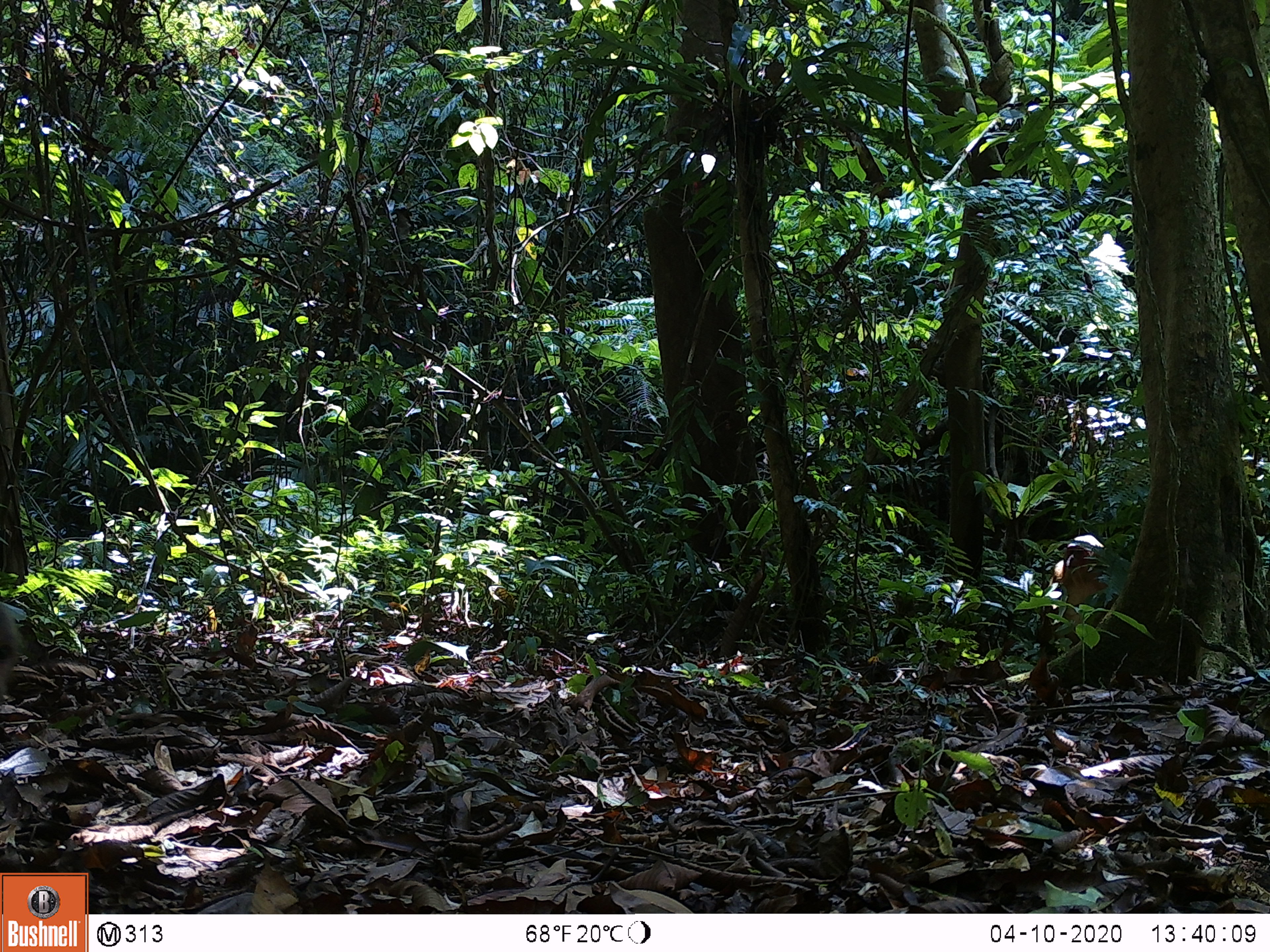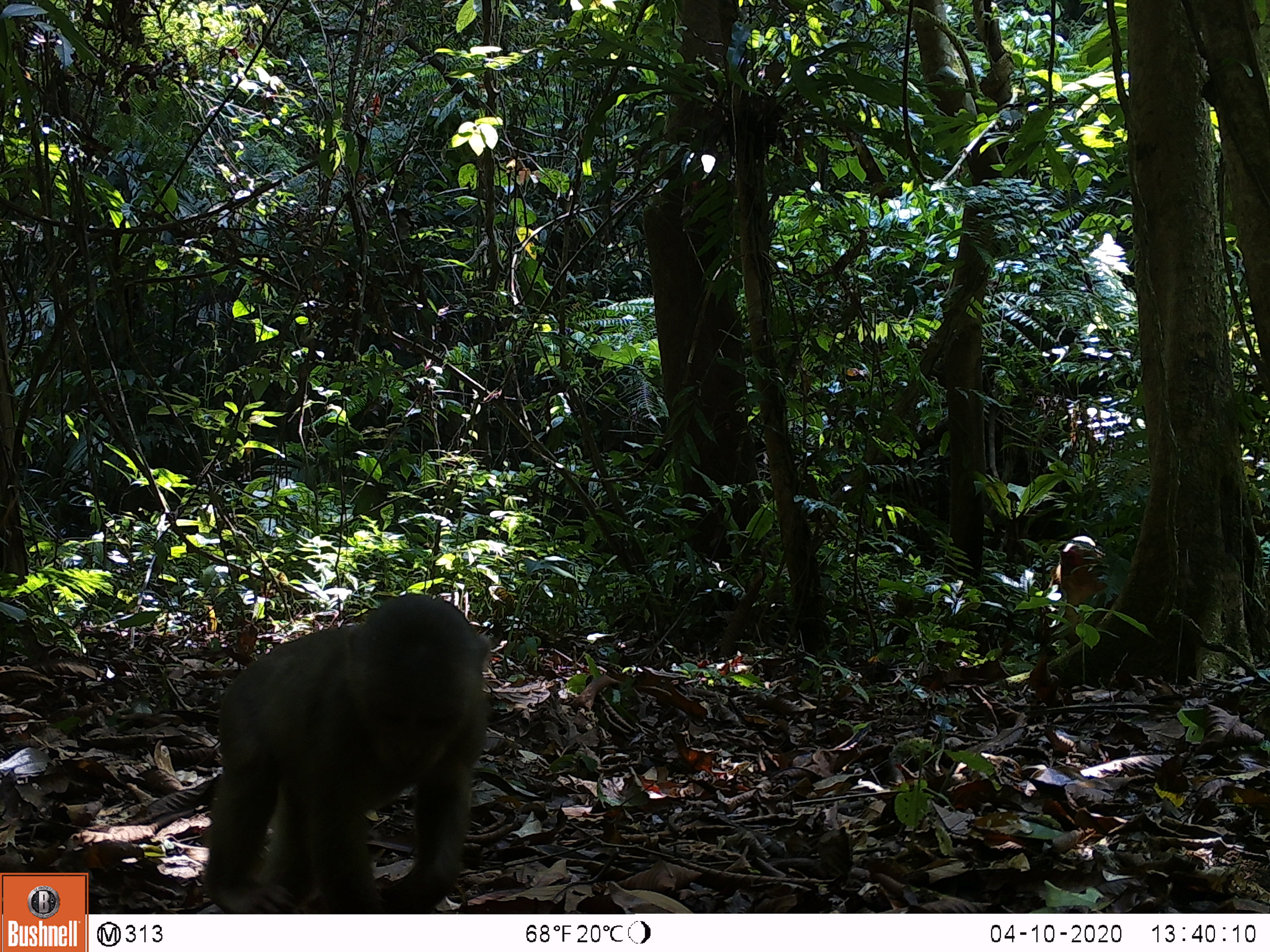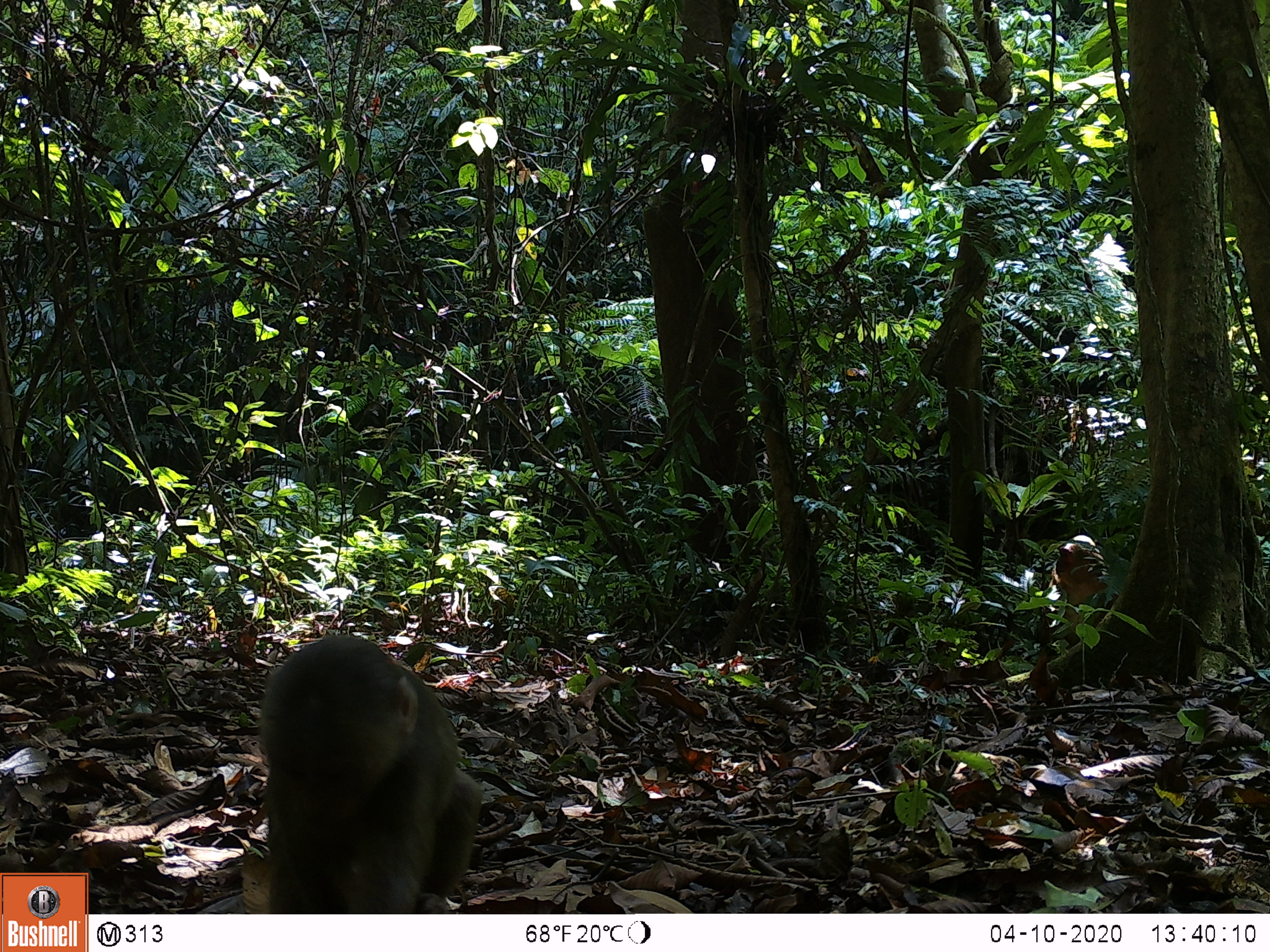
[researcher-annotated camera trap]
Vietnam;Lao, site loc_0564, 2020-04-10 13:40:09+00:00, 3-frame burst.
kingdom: Animalia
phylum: Chordata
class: Mammalia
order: Primates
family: Cercopithecidae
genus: Macaca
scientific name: Macaca arctoides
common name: stump-tailed macaque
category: stump tailed macaque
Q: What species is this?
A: Stump tailed macaque (stump-tailed macaque) (Macaca arctoides).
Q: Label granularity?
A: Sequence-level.